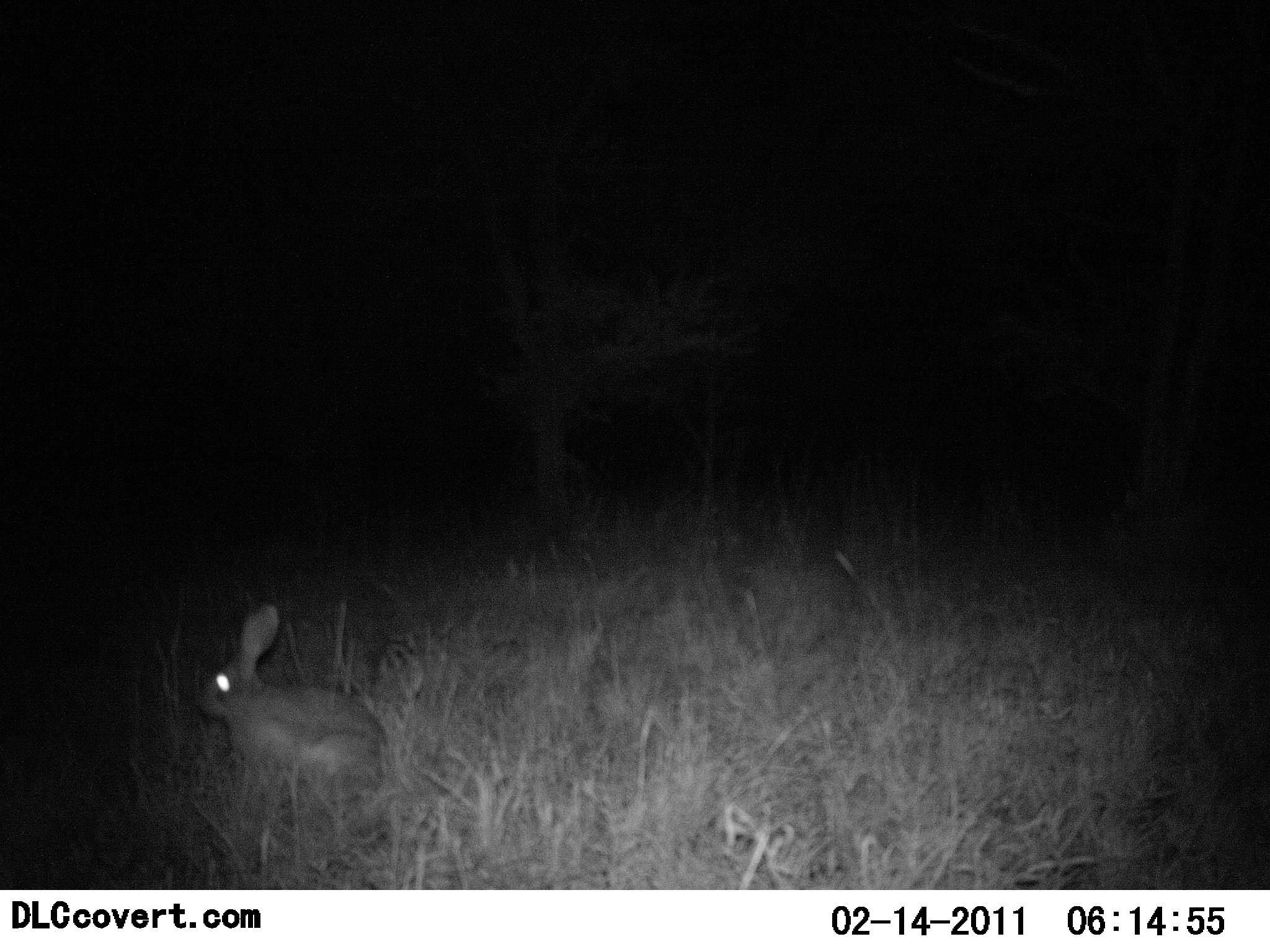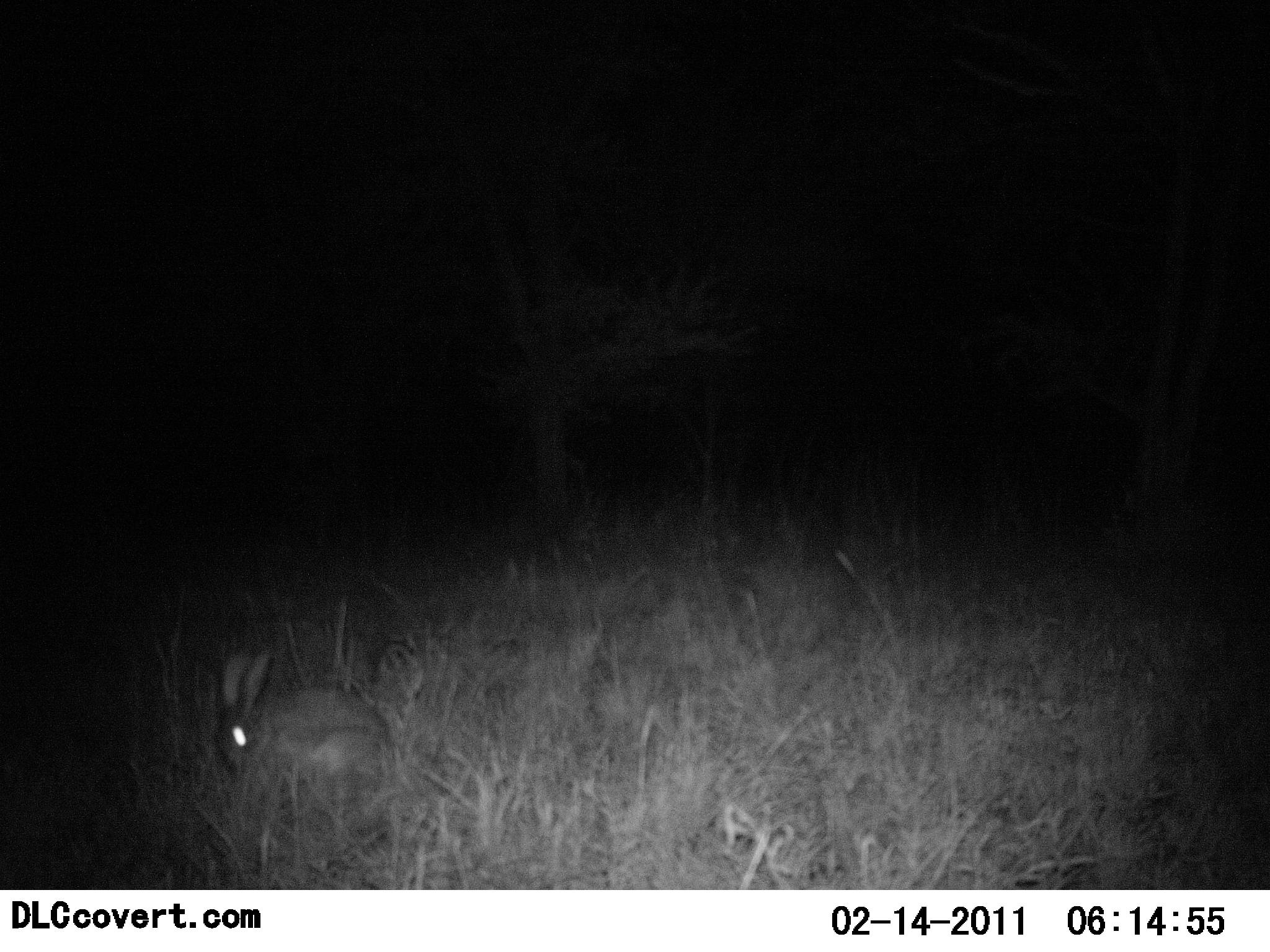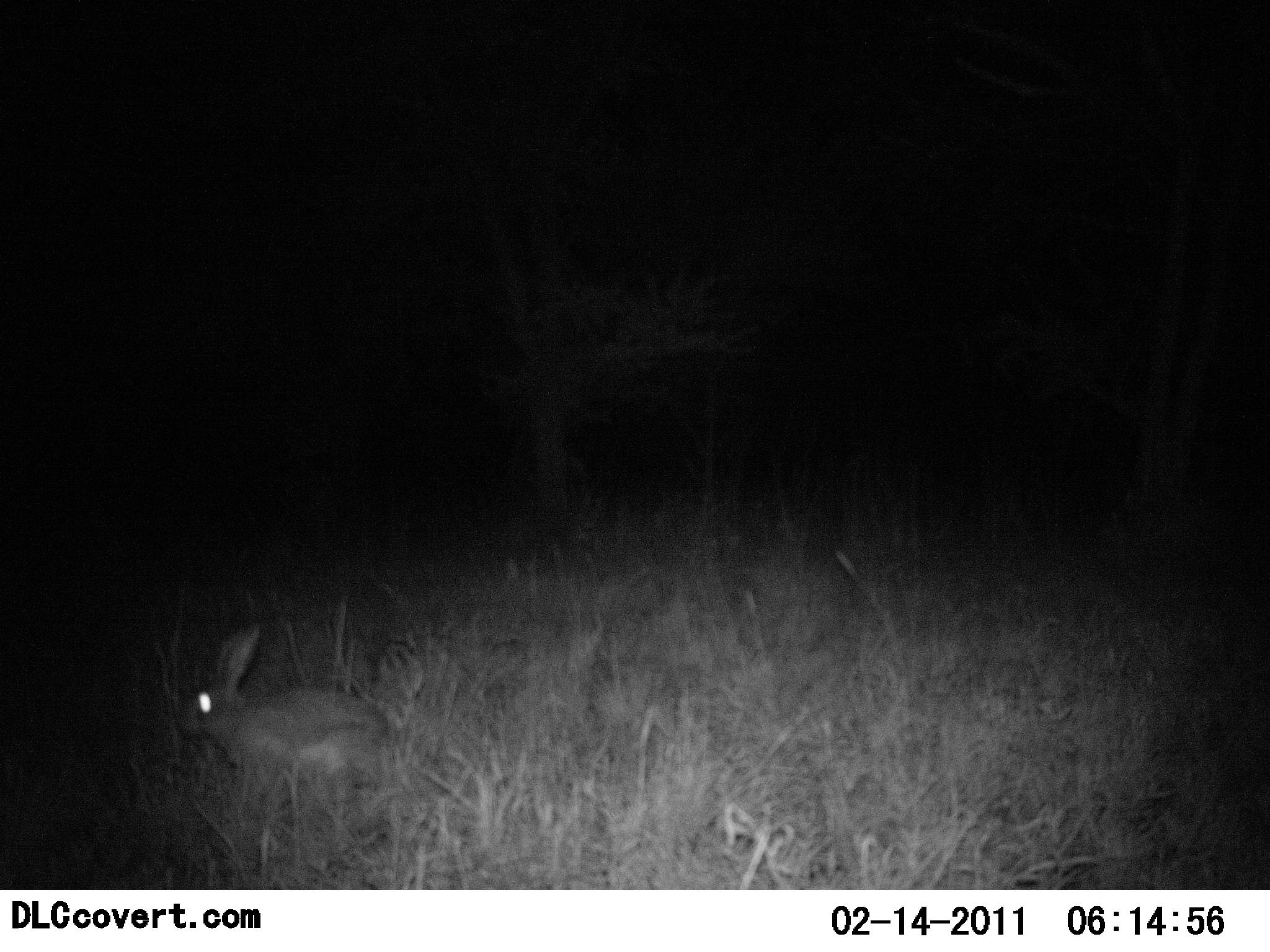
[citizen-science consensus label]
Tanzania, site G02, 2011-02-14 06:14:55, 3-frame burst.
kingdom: Animalia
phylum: Chordata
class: Mammalia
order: Lagomorpha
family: Leporidae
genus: Lepus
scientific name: Lepus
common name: hare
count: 1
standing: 42%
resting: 25%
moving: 8%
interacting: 0%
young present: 0%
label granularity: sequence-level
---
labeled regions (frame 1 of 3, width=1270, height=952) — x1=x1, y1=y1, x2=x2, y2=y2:
animal: x1=197, y1=603, x2=390, y2=792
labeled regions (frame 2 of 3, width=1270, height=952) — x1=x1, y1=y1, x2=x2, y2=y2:
animal: x1=215, y1=651, x2=386, y2=789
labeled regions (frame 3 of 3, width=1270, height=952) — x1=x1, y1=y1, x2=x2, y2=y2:
animal: x1=178, y1=621, x2=388, y2=801